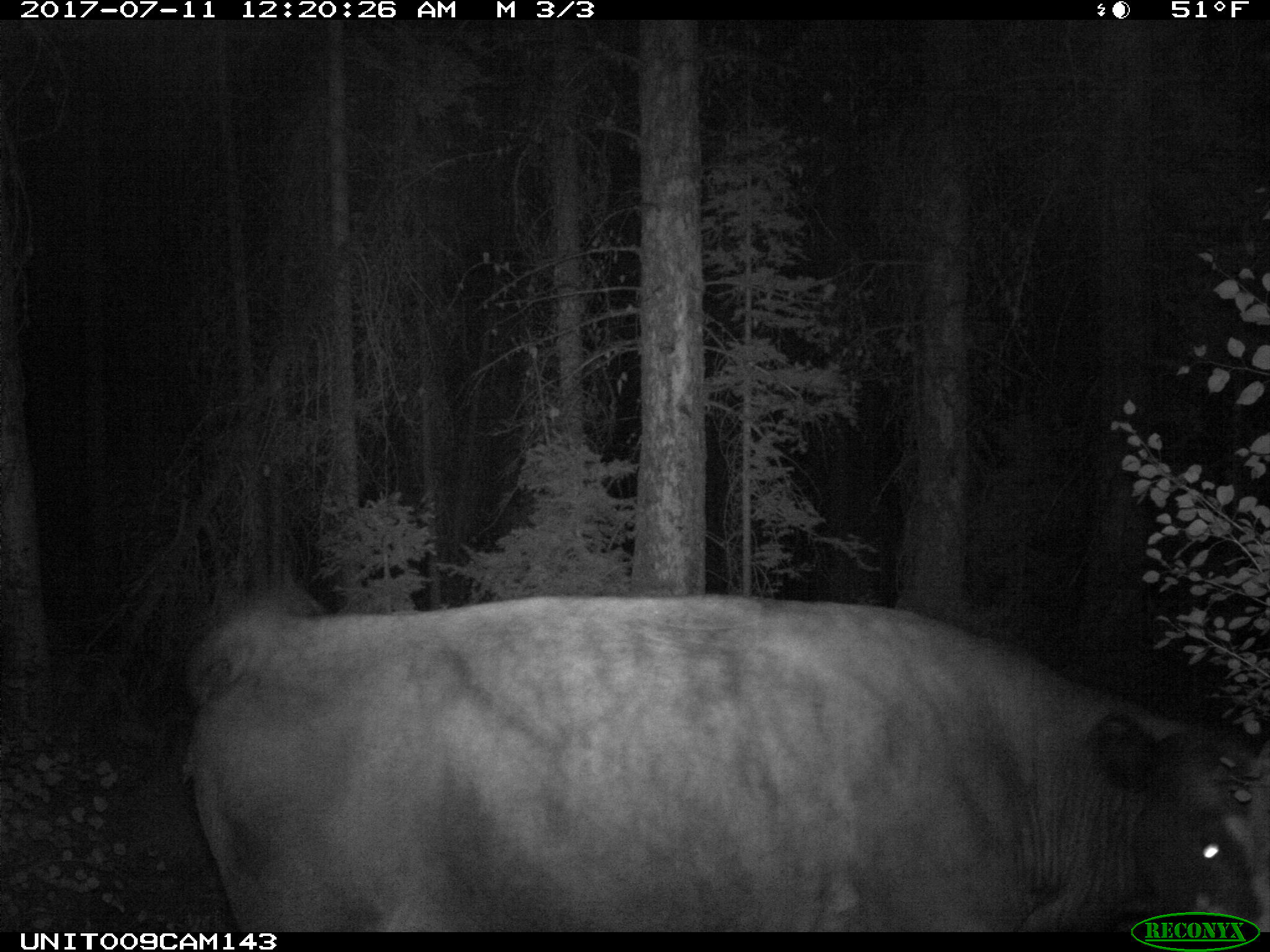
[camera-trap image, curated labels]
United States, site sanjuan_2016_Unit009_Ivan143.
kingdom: Animalia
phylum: Chordata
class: Mammalia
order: Artiodactyla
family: Bovidae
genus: Bos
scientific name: Bos taurus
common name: domestic cow